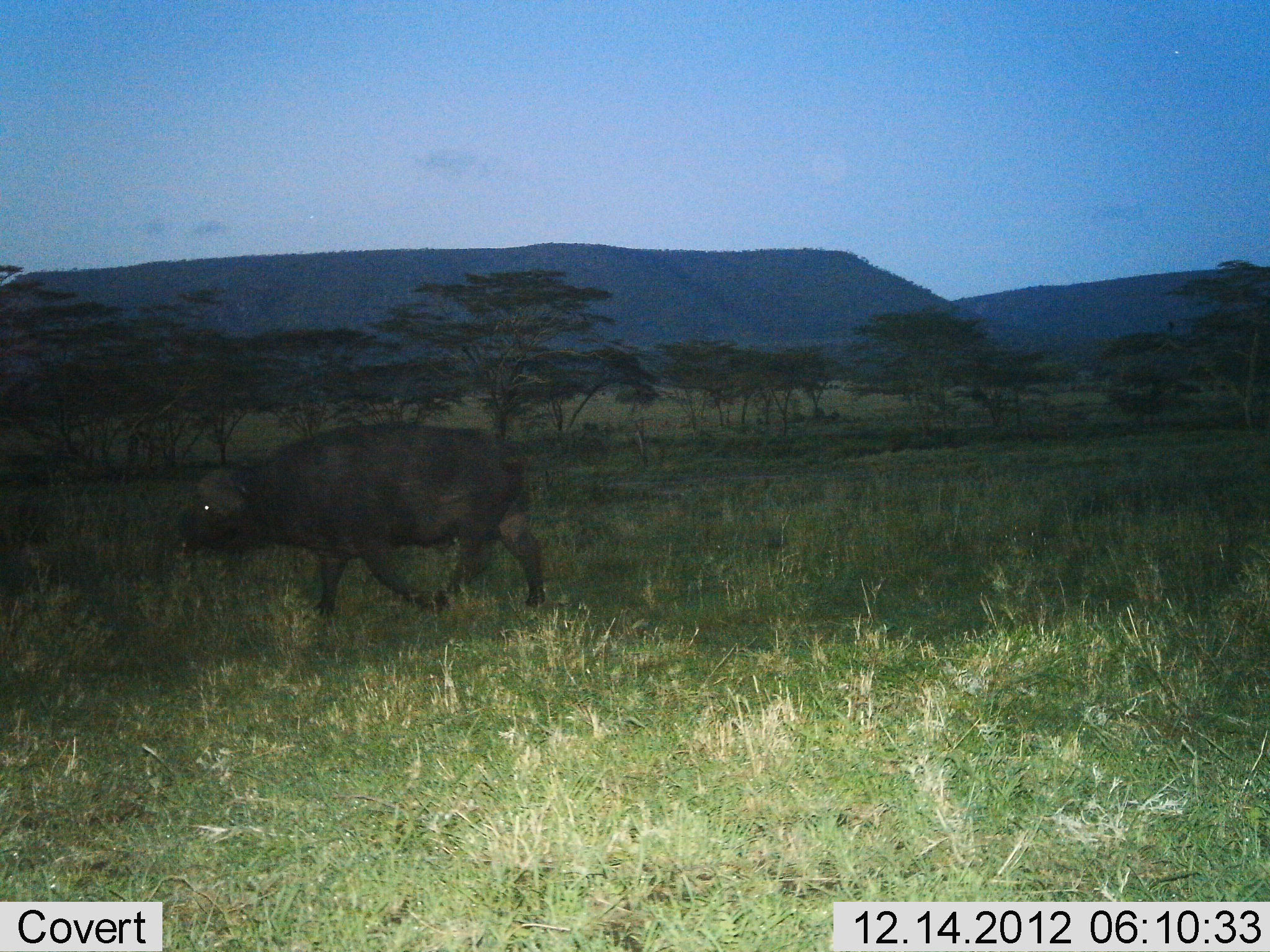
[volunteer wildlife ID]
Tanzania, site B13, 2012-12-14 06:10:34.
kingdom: Animalia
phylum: Chordata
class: Mammalia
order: Artiodactyla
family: Bovidae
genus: Syncerus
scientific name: Syncerus caffer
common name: cape buffalo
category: buffalo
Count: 1.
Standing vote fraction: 3%.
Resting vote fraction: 0%.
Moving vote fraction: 97%.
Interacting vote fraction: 0%.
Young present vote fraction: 6%.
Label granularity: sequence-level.